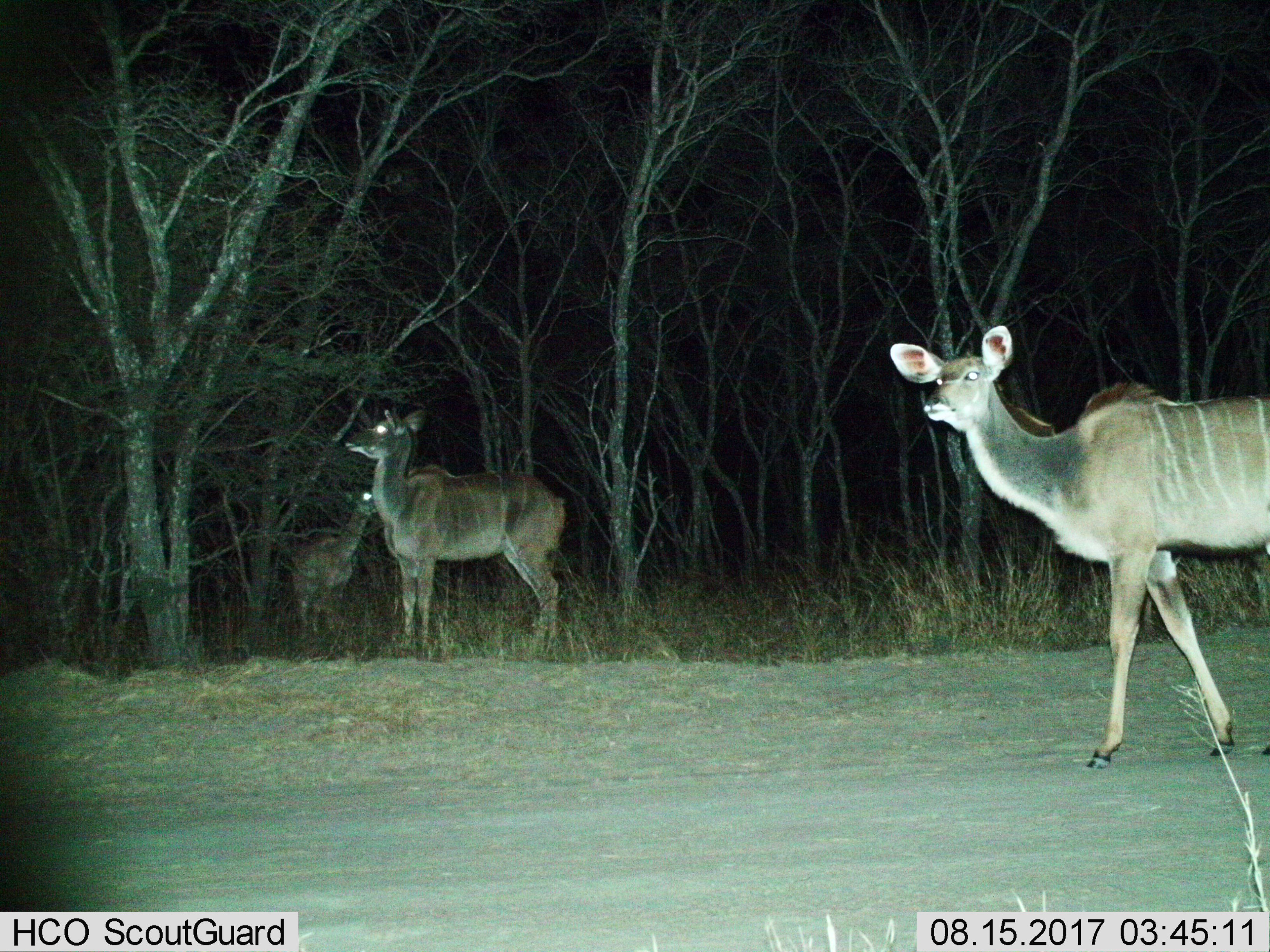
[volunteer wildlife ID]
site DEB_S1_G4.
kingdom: Animalia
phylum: Chordata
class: Mammalia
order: Artiodactyla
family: Bovidae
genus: Tragelaphus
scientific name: Tragelaphus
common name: kudu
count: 3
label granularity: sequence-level